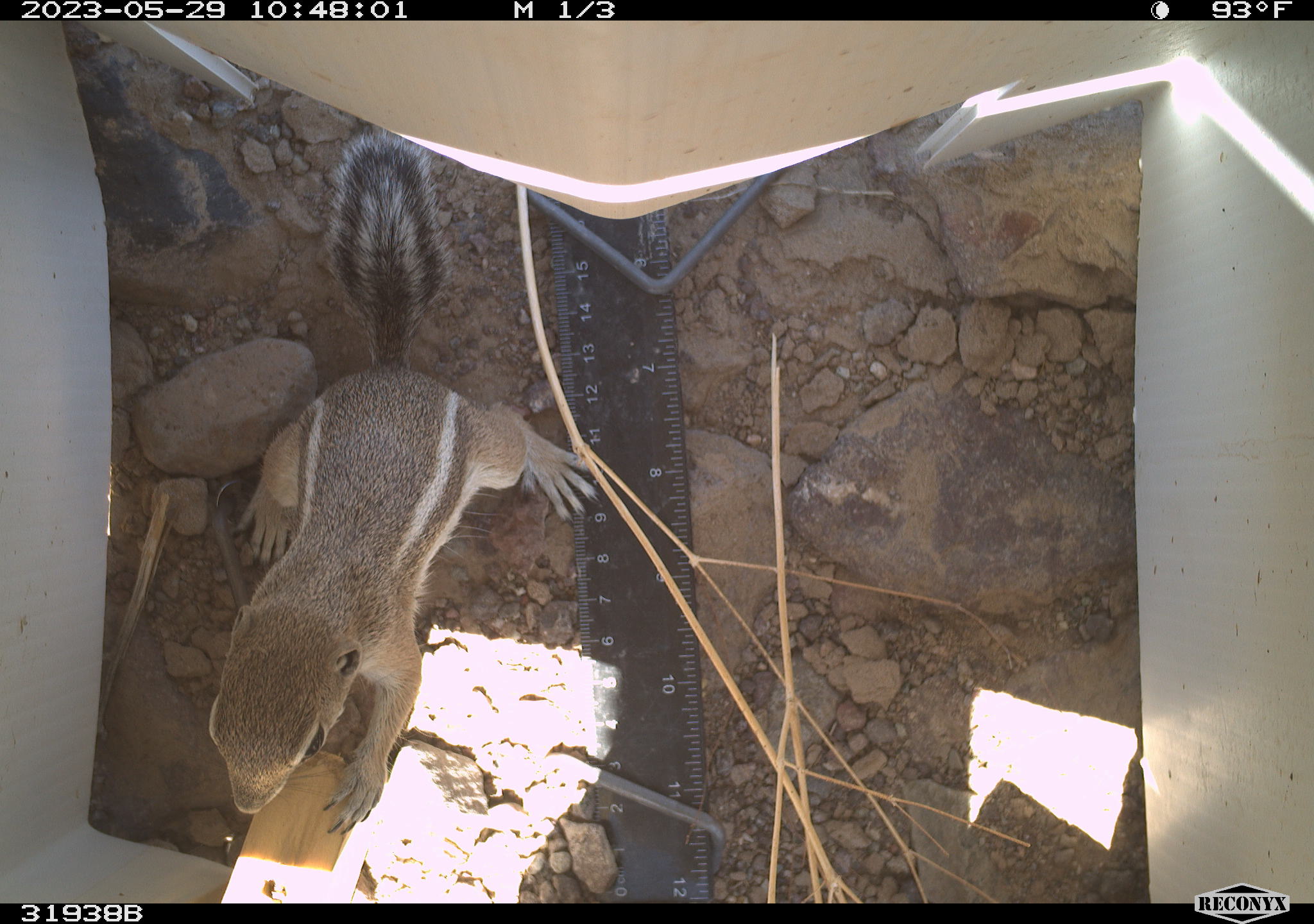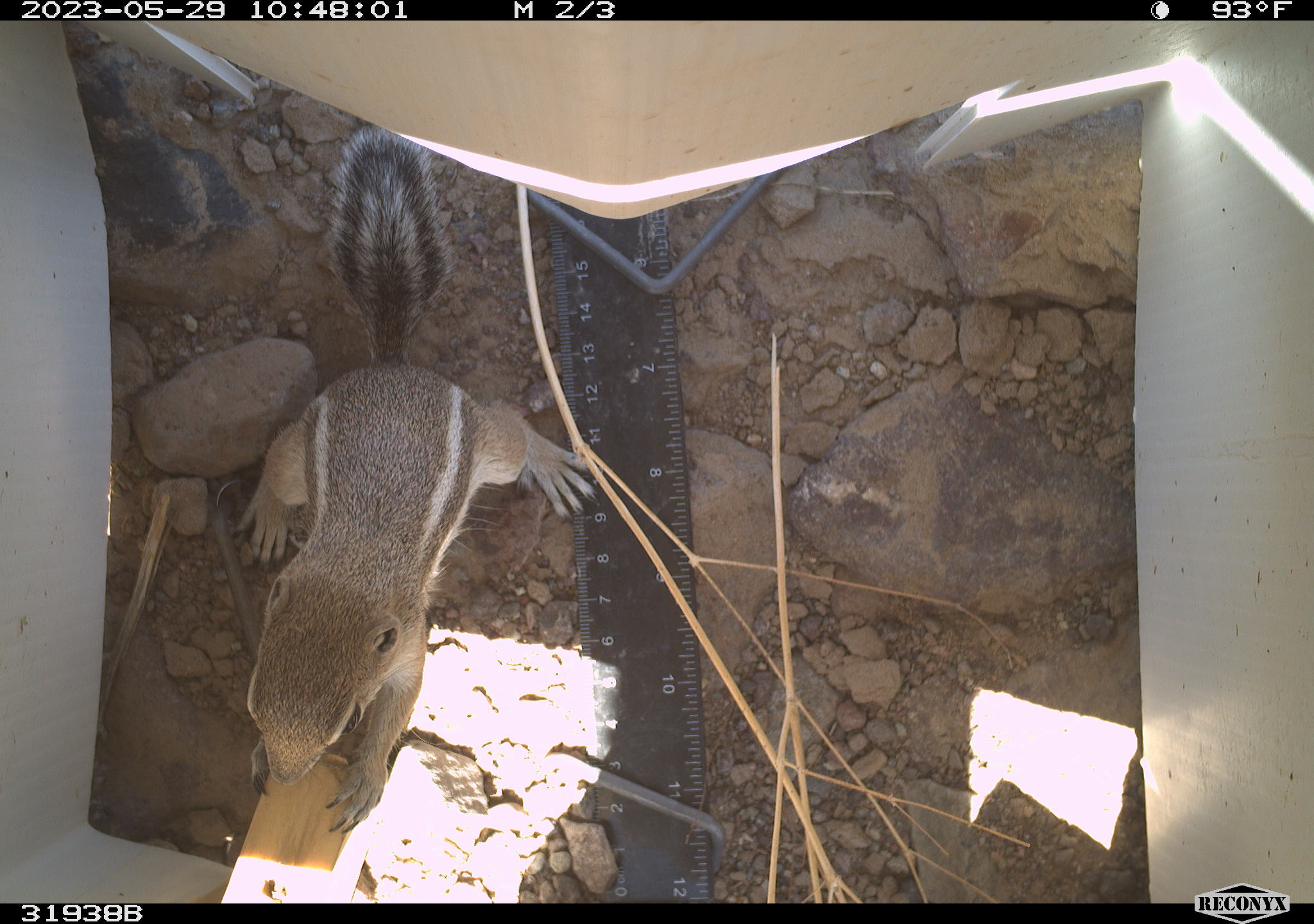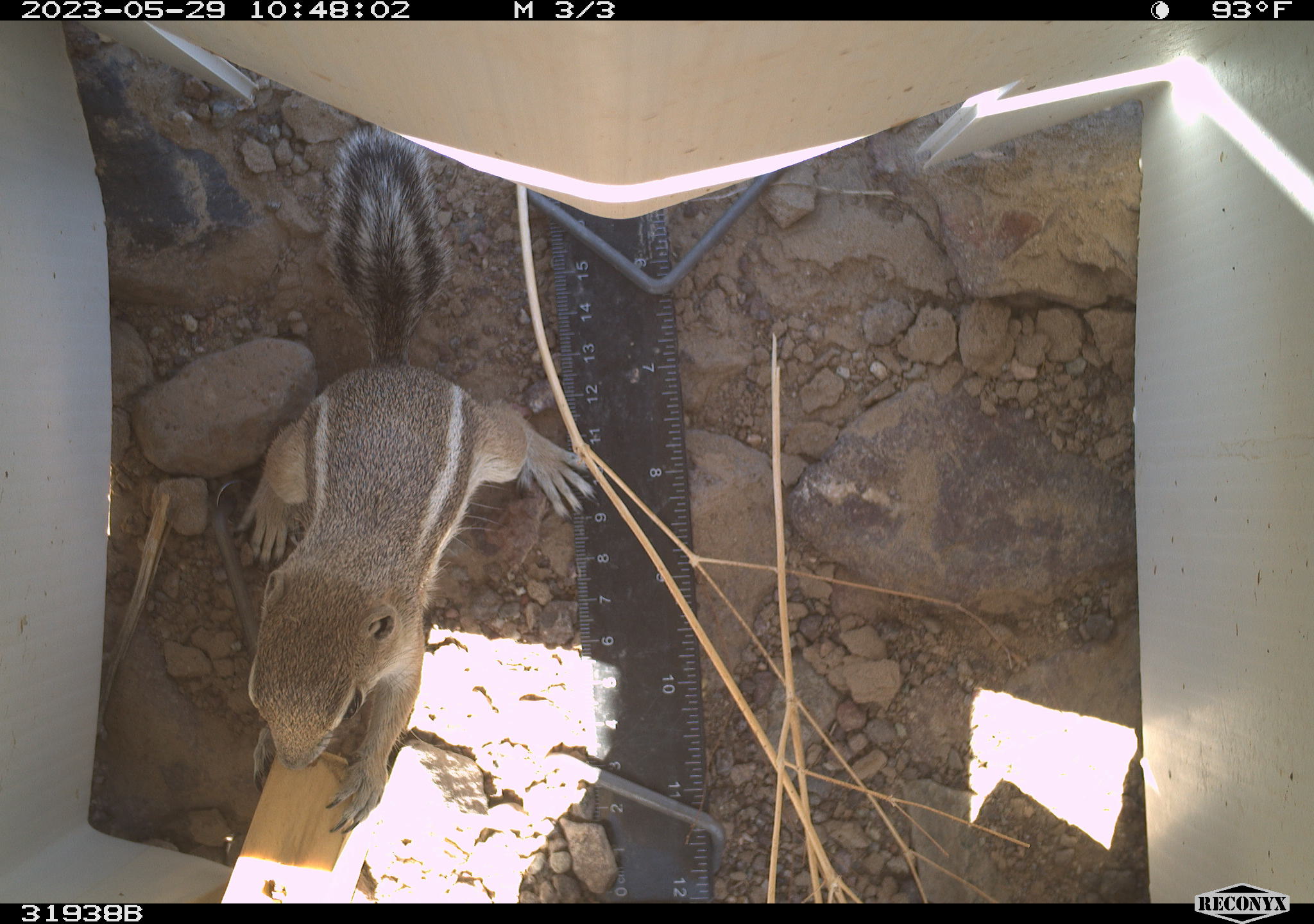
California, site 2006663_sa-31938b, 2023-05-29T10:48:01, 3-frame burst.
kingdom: Animalia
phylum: Chordata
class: Mammalia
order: Rodentia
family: Sciuridae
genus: Ammospermophilus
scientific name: Ammospermophilus leucurus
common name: white-tailed antelope squirrel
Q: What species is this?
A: White-tailed antelope squirrel (Ammospermophilus leucurus).